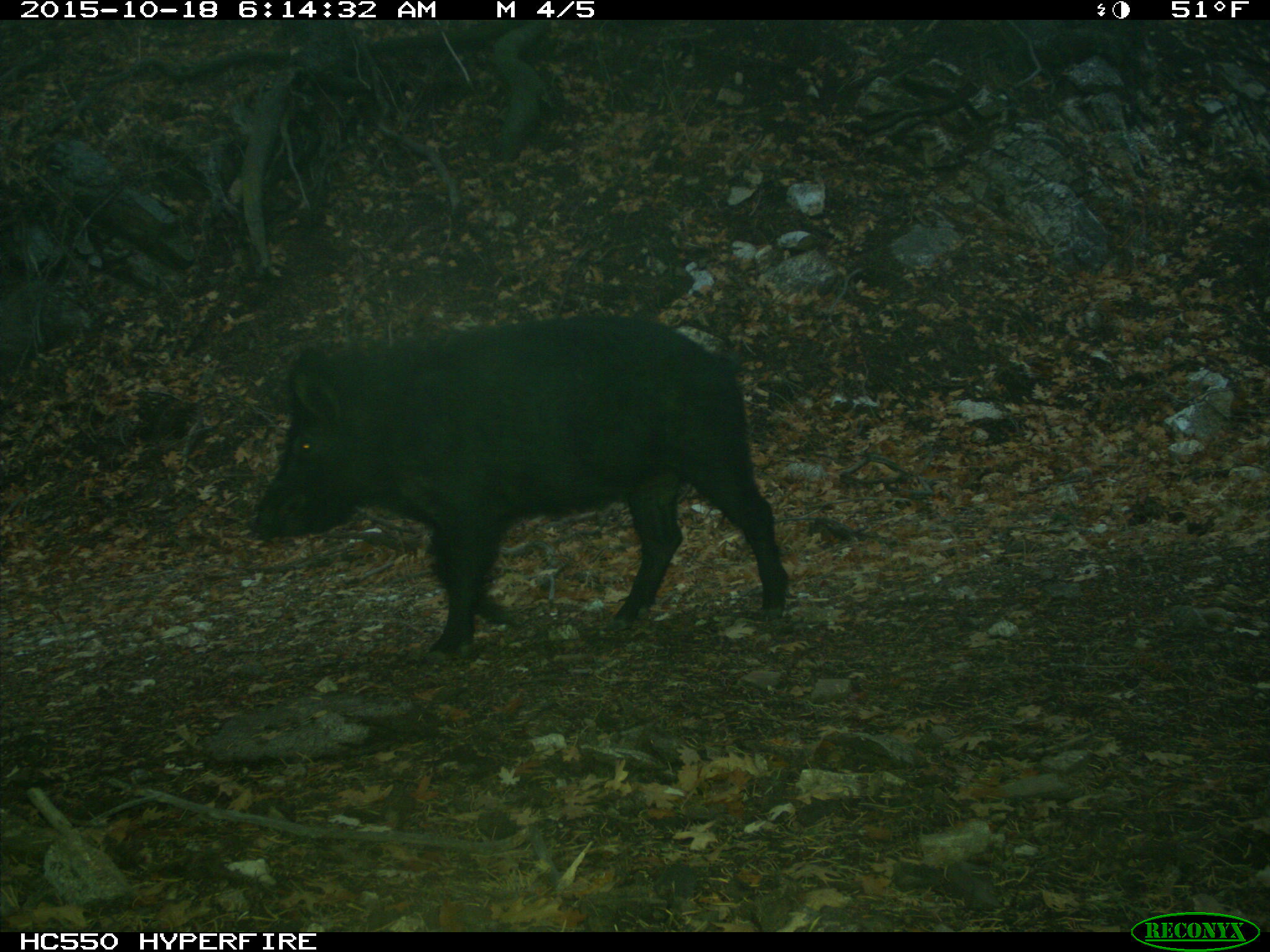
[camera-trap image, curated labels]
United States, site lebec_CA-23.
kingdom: Animalia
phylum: Chordata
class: Mammalia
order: Artiodactyla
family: Suidae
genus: Sus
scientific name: Sus scrofa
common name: wild boar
Sus scrofa (wild boar).